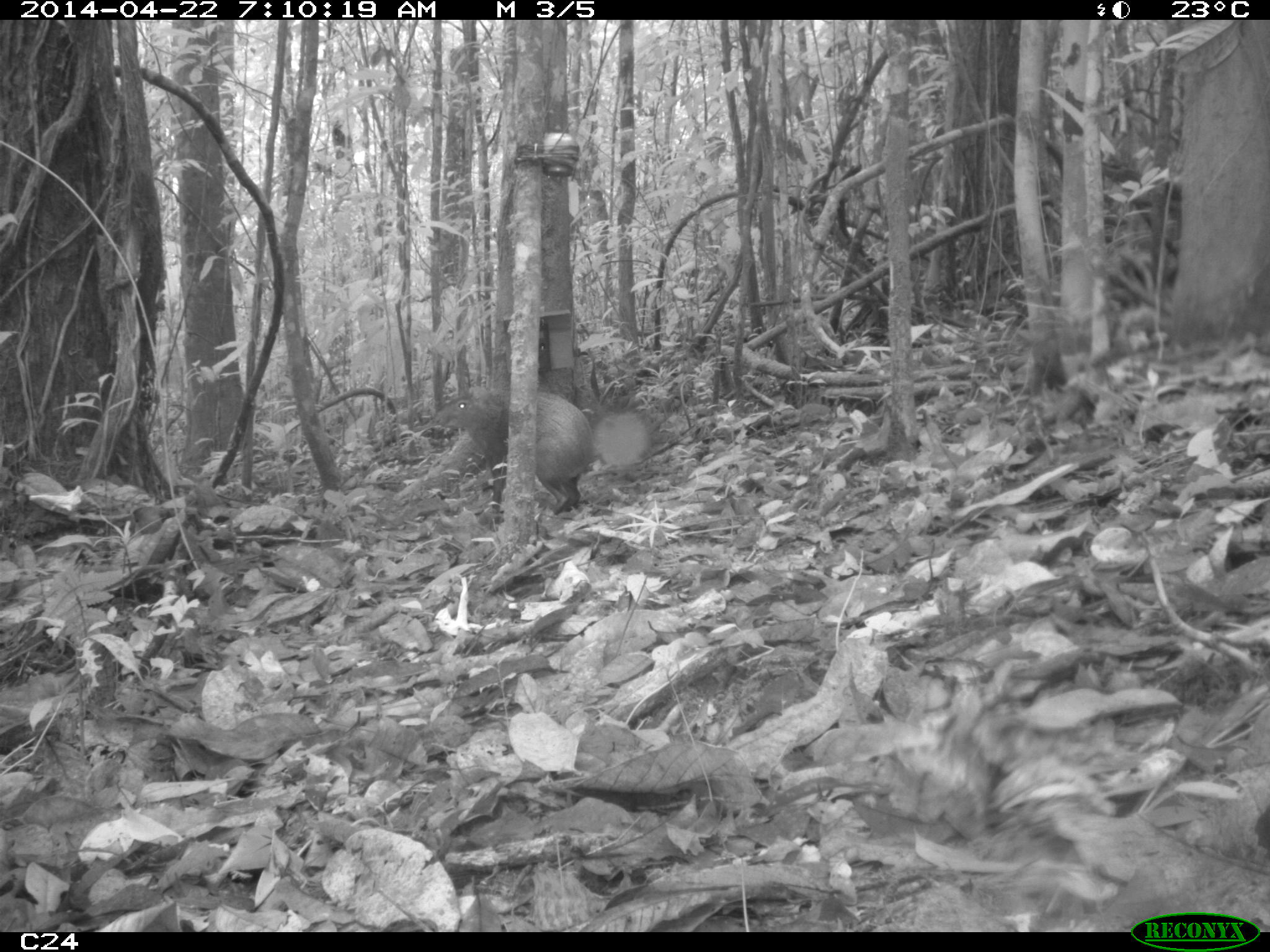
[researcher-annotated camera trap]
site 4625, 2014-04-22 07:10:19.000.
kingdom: Animalia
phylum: Chordata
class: Mammalia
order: Rodentia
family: Dasyproctidae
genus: Dasyprocta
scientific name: Dasyprocta leporina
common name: red-rumped agouti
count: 1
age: adult